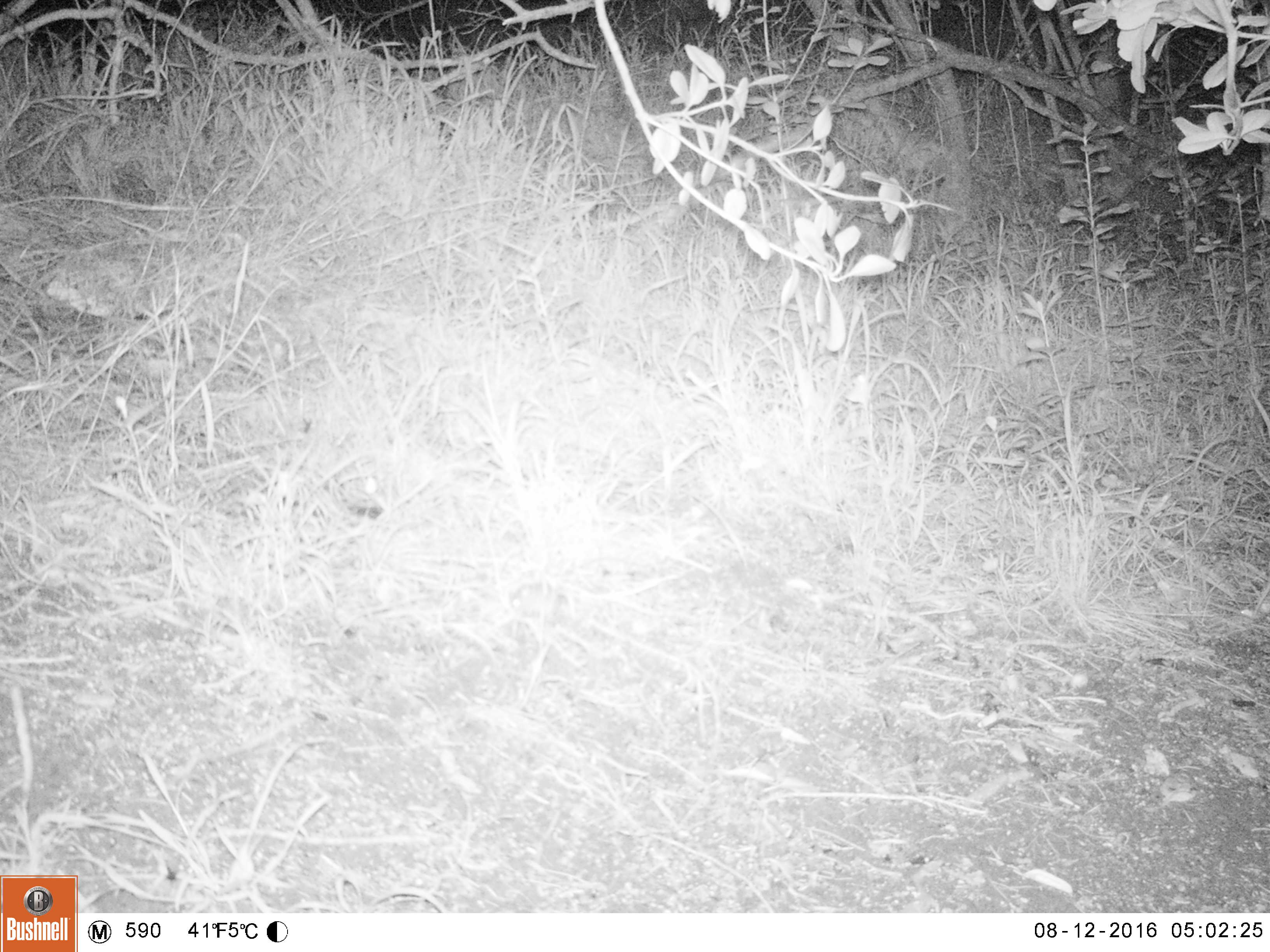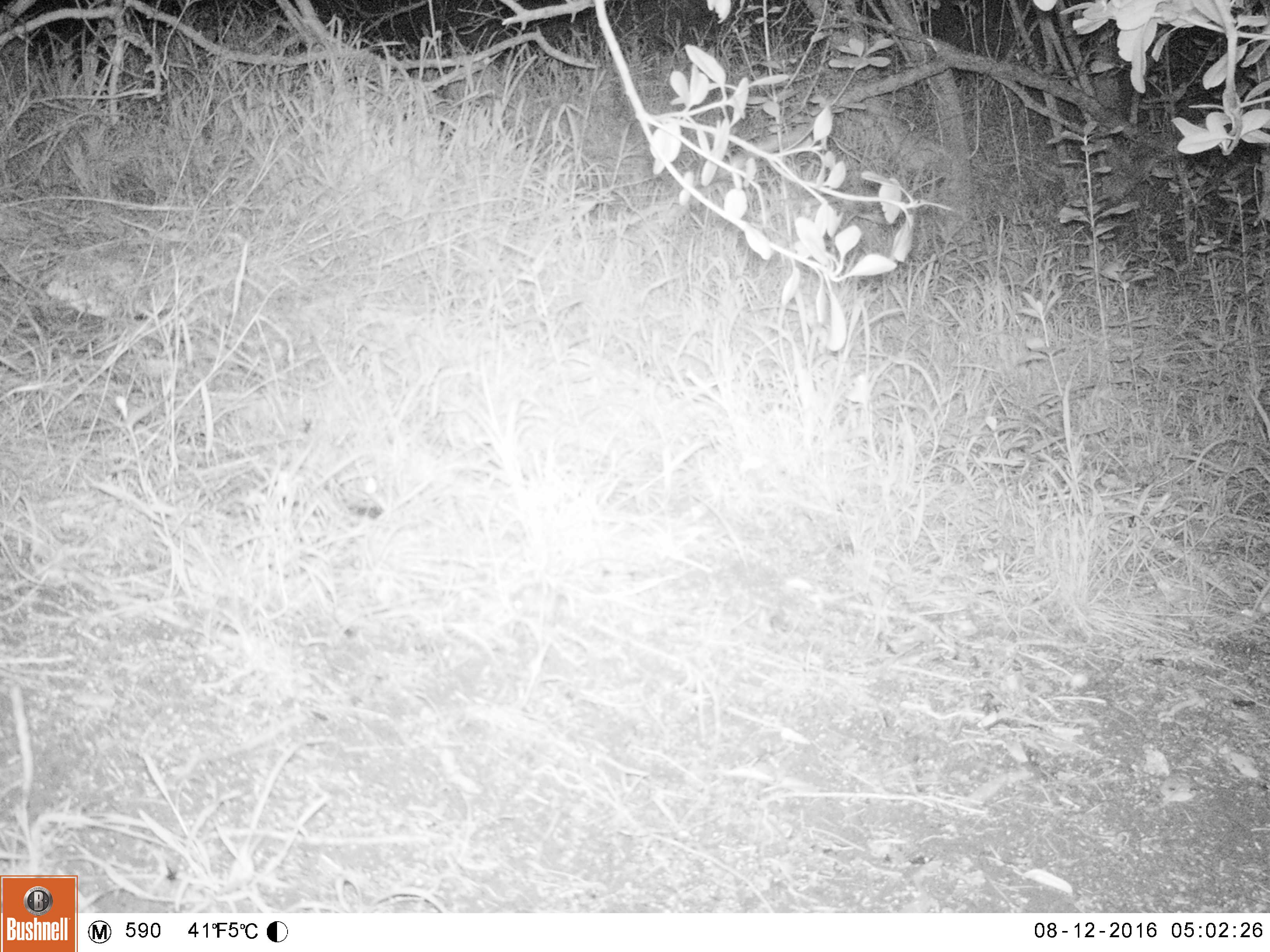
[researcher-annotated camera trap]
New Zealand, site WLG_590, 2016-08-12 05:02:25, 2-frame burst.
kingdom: Animalia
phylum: Chordata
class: Mammalia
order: Rodentia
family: Muridae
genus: Mus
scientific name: Mus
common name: mouse